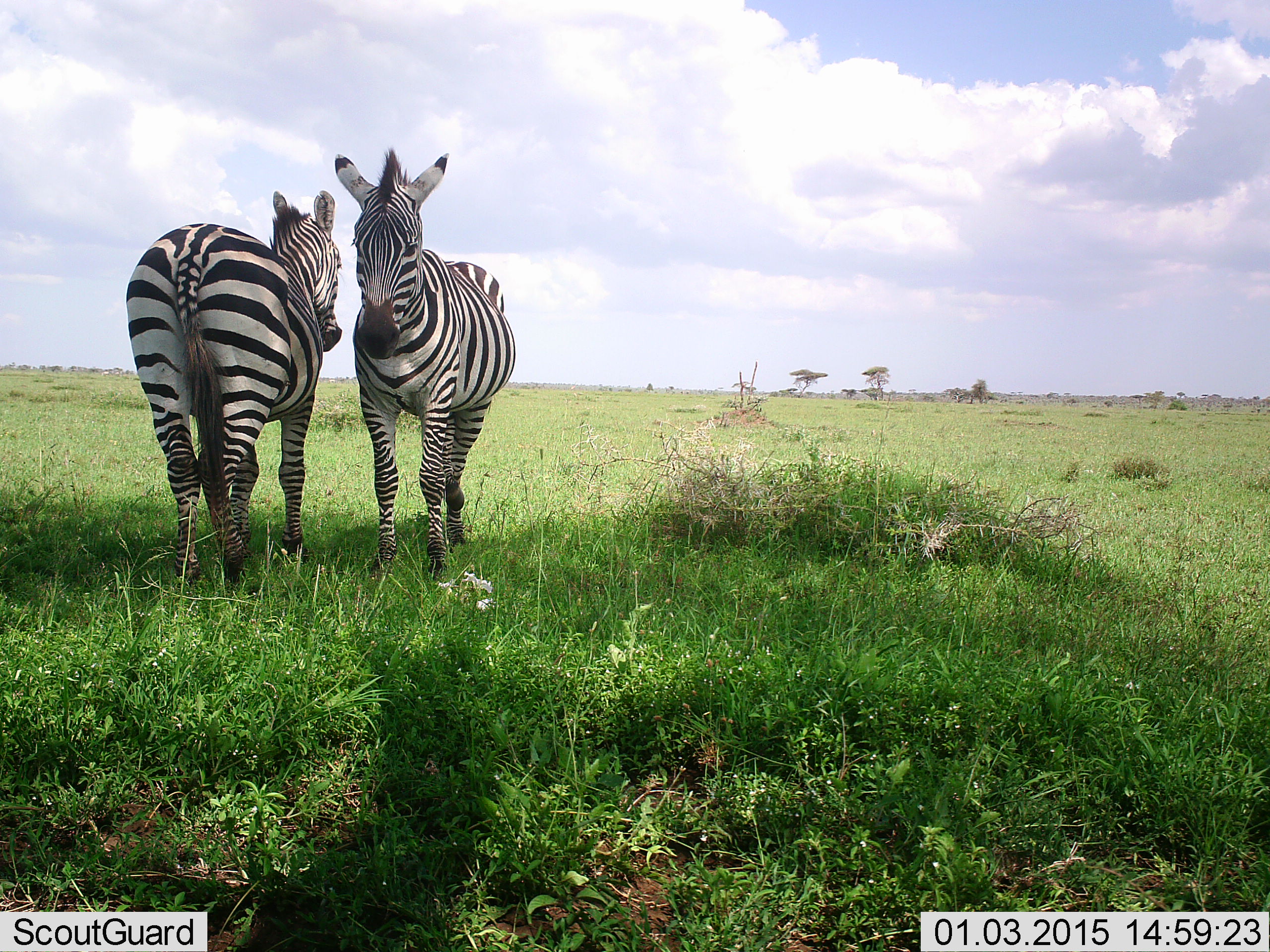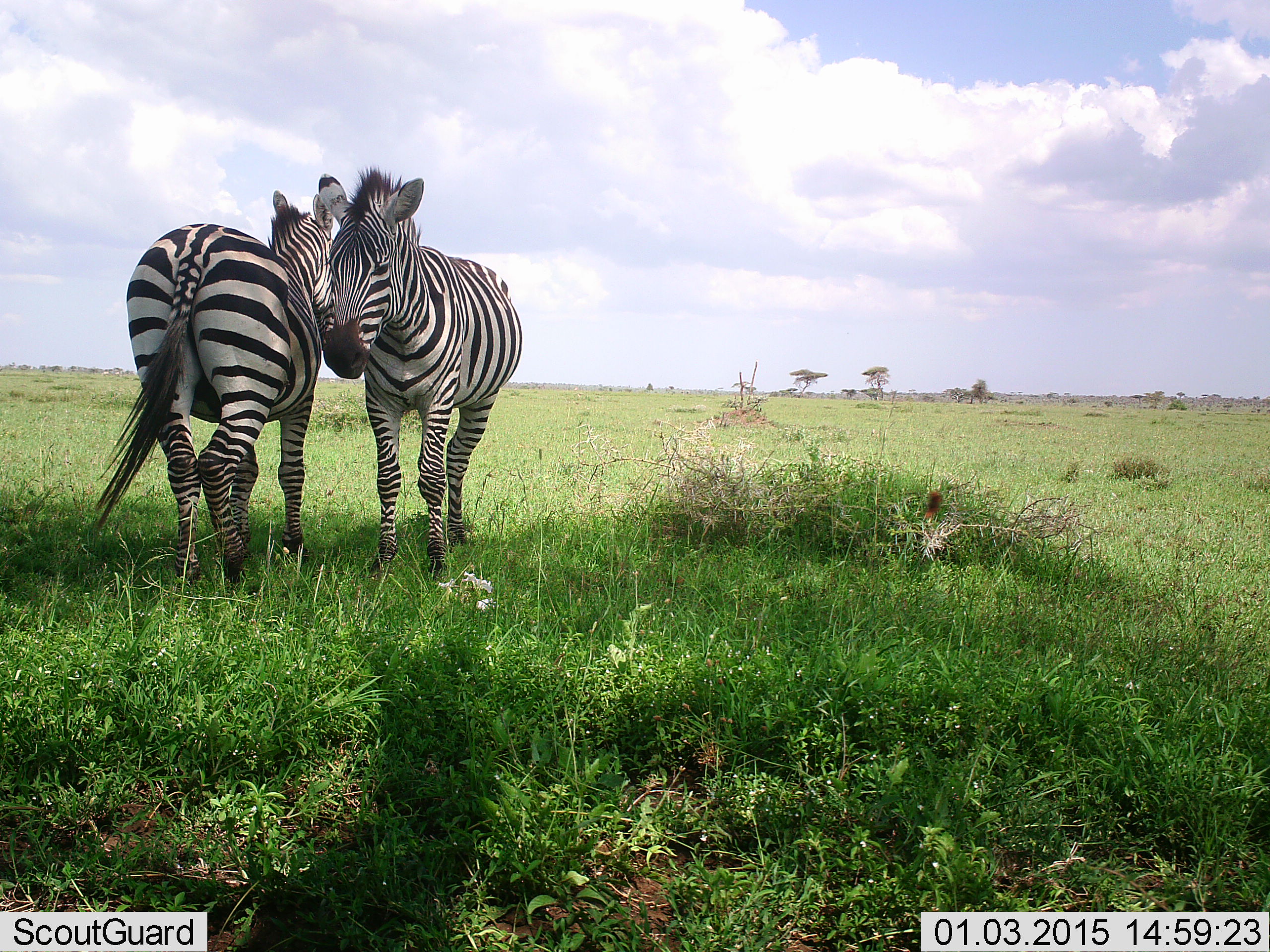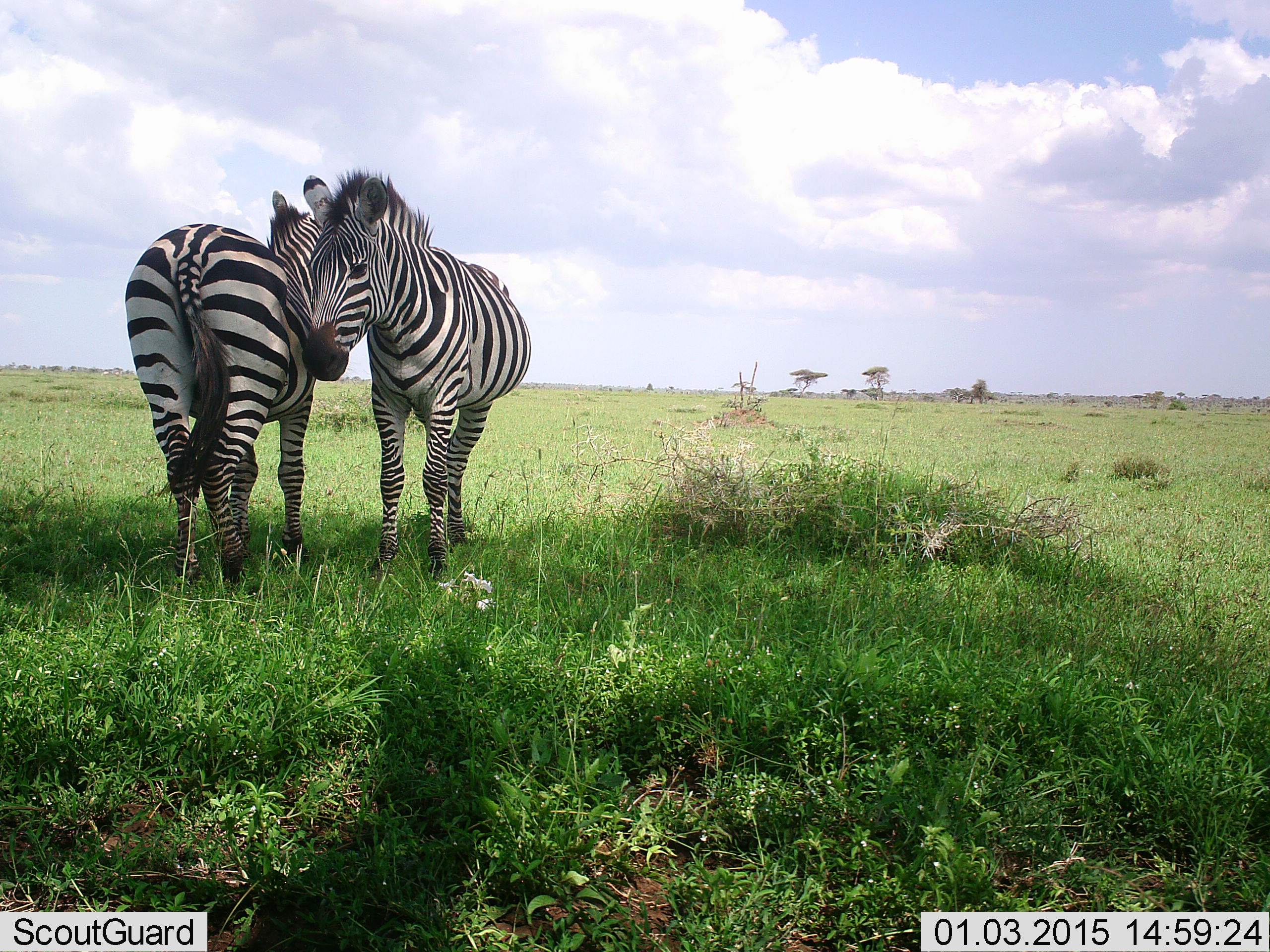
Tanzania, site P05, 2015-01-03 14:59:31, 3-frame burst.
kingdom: Animalia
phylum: Chordata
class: Mammalia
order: Perissodactyla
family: Equidae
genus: Equus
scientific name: Equus quagga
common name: plains zebra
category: zebra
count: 2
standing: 90%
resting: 0%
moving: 0%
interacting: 20%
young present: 0%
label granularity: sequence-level